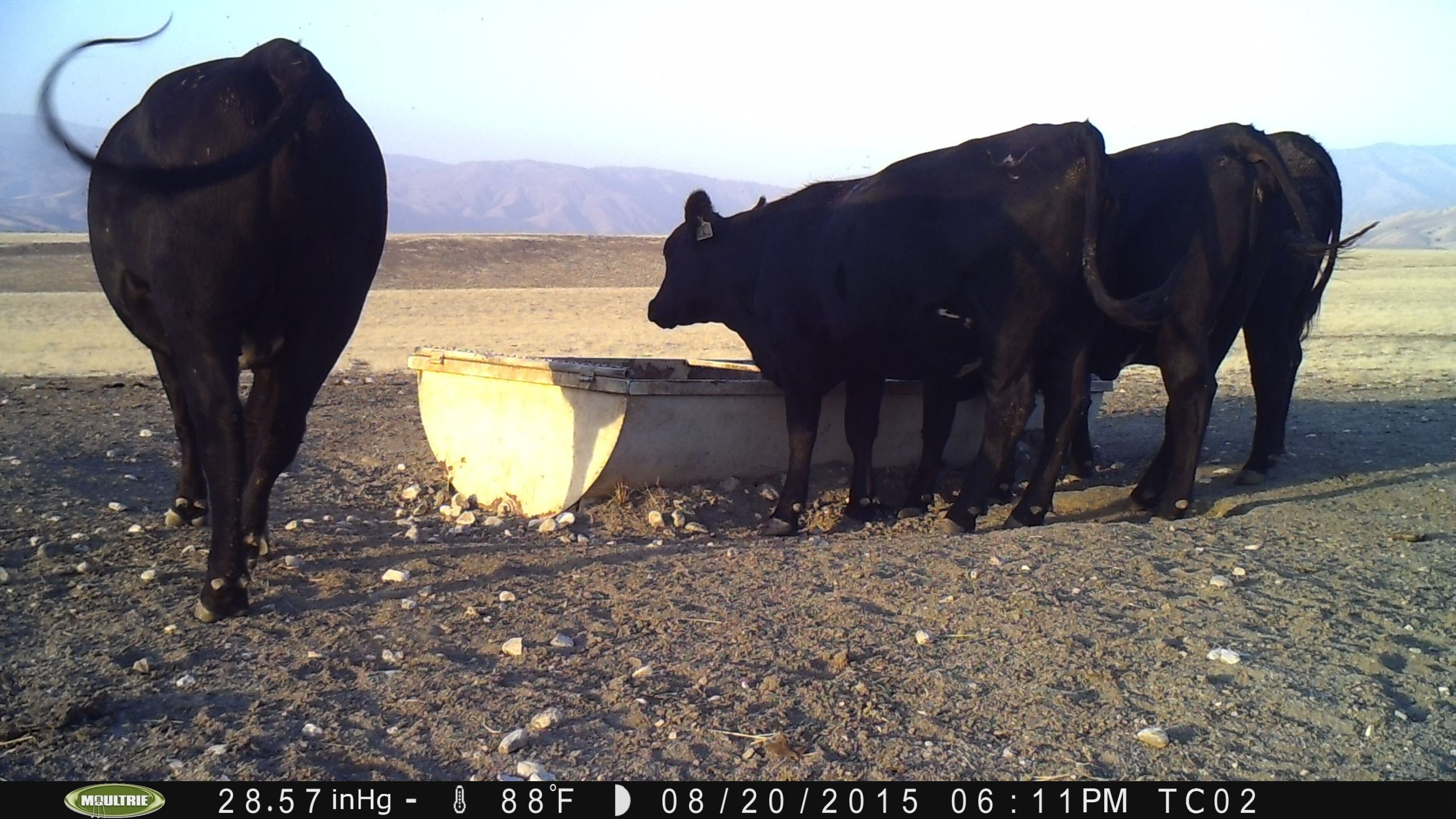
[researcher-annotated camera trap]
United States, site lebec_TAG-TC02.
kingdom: Animalia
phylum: Chordata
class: Mammalia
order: Artiodactyla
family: Bovidae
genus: Bos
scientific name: Bos taurus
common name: domestic cow